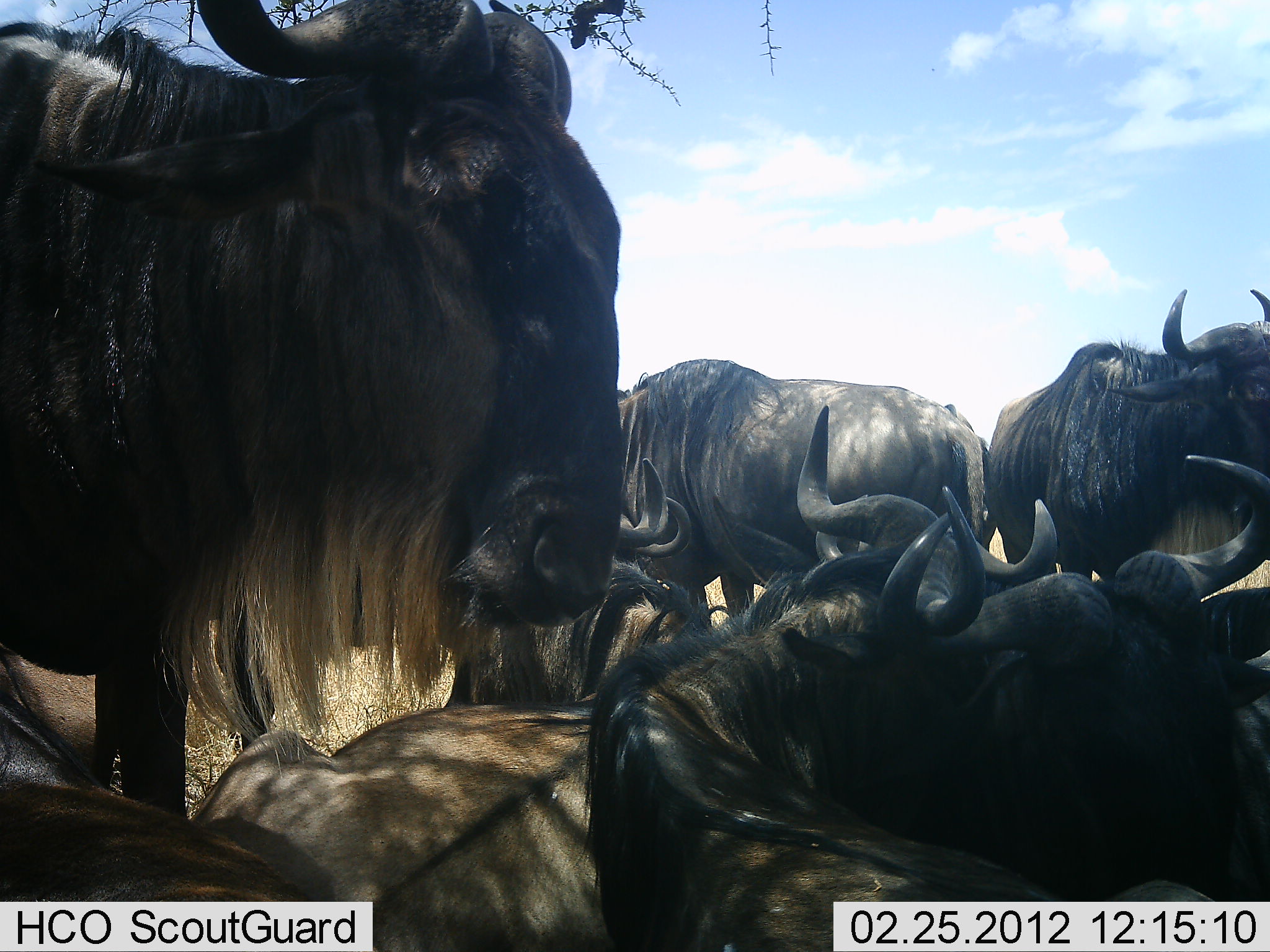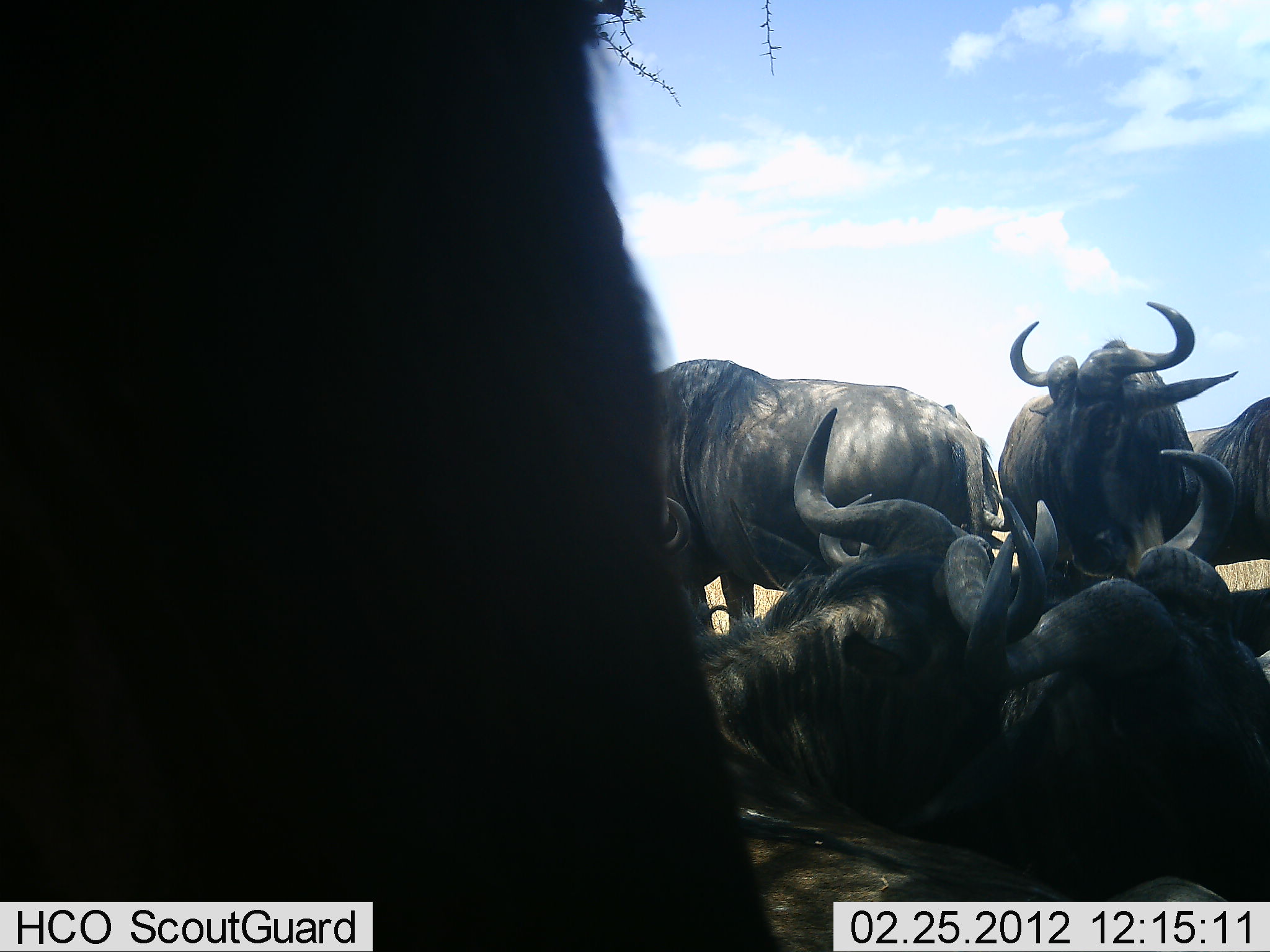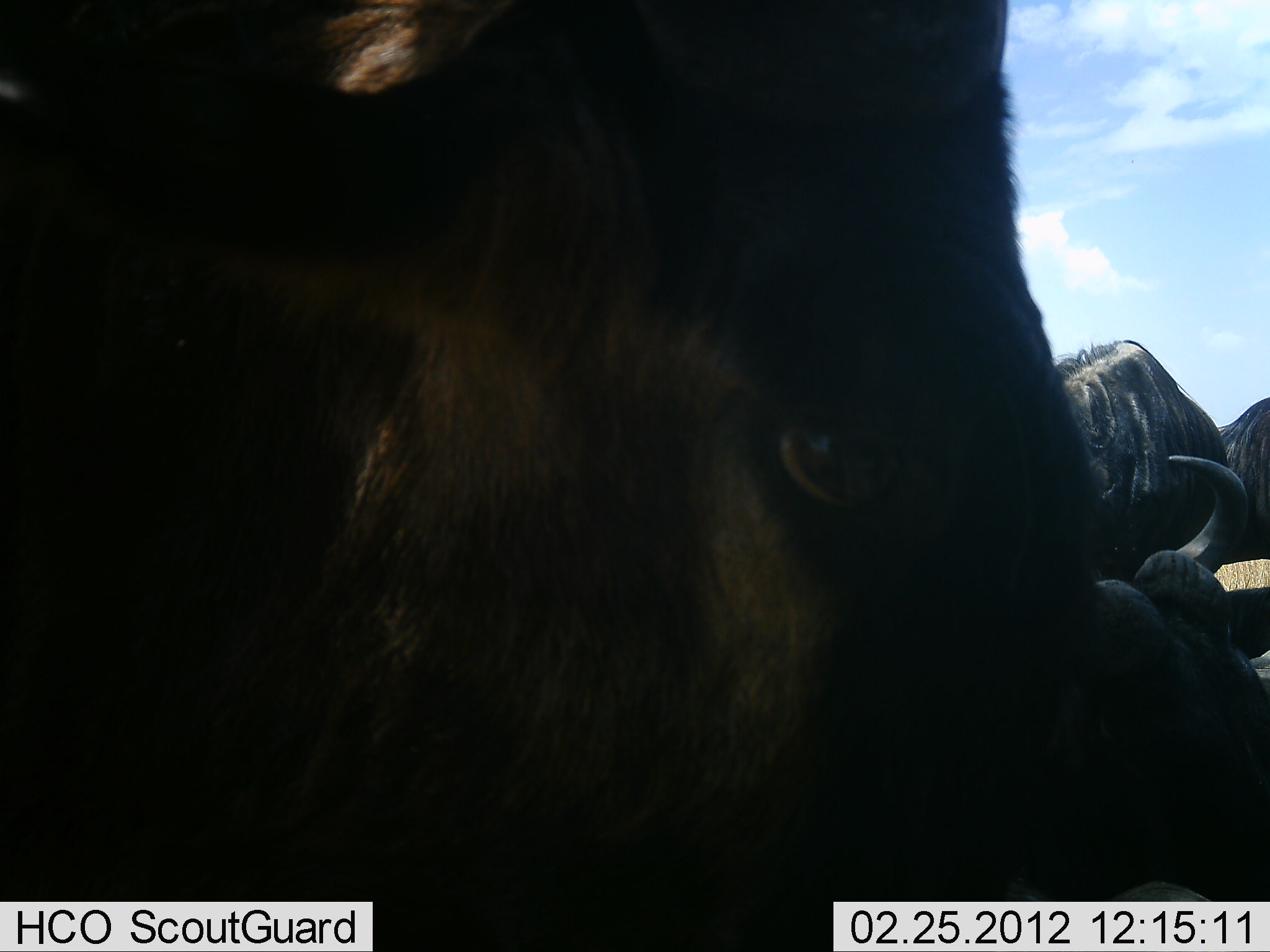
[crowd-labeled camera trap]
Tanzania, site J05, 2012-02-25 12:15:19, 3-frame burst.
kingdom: Animalia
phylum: Chordata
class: Mammalia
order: Artiodactyla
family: Bovidae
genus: Connochaetes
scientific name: Connochaetes taurinus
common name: blue wildebeest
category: wildebeest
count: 9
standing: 68%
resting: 100%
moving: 14%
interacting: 0%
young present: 0%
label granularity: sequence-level